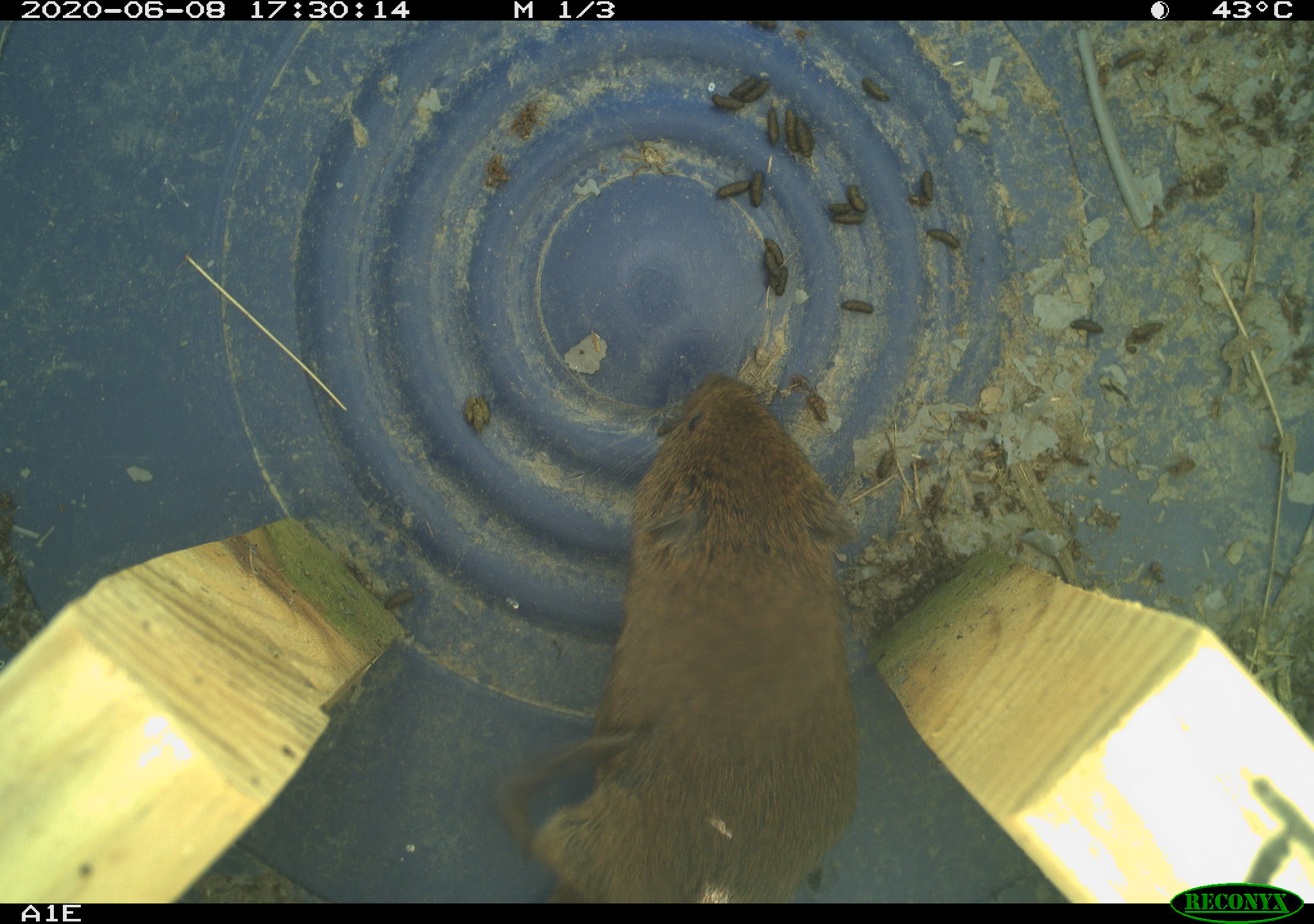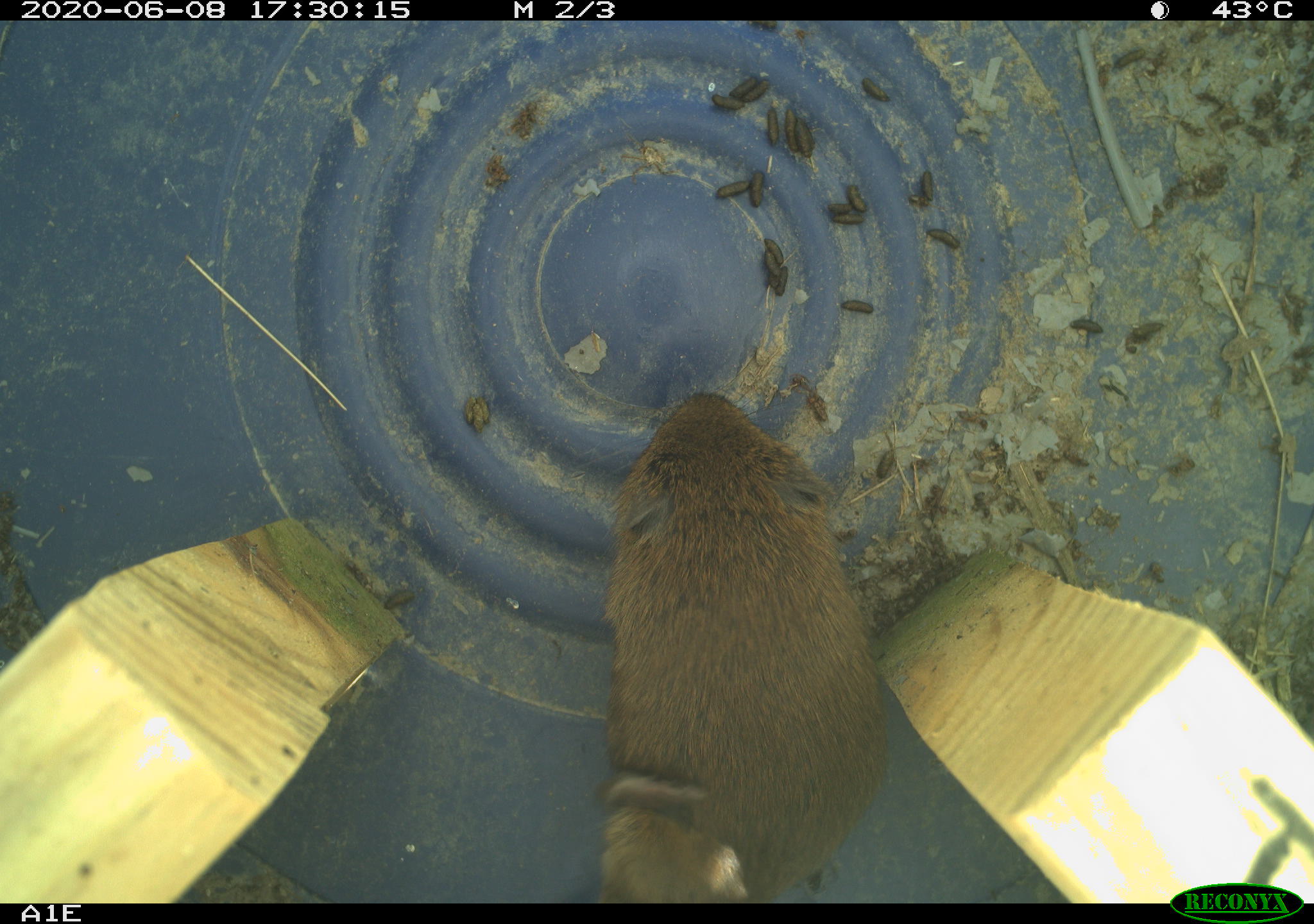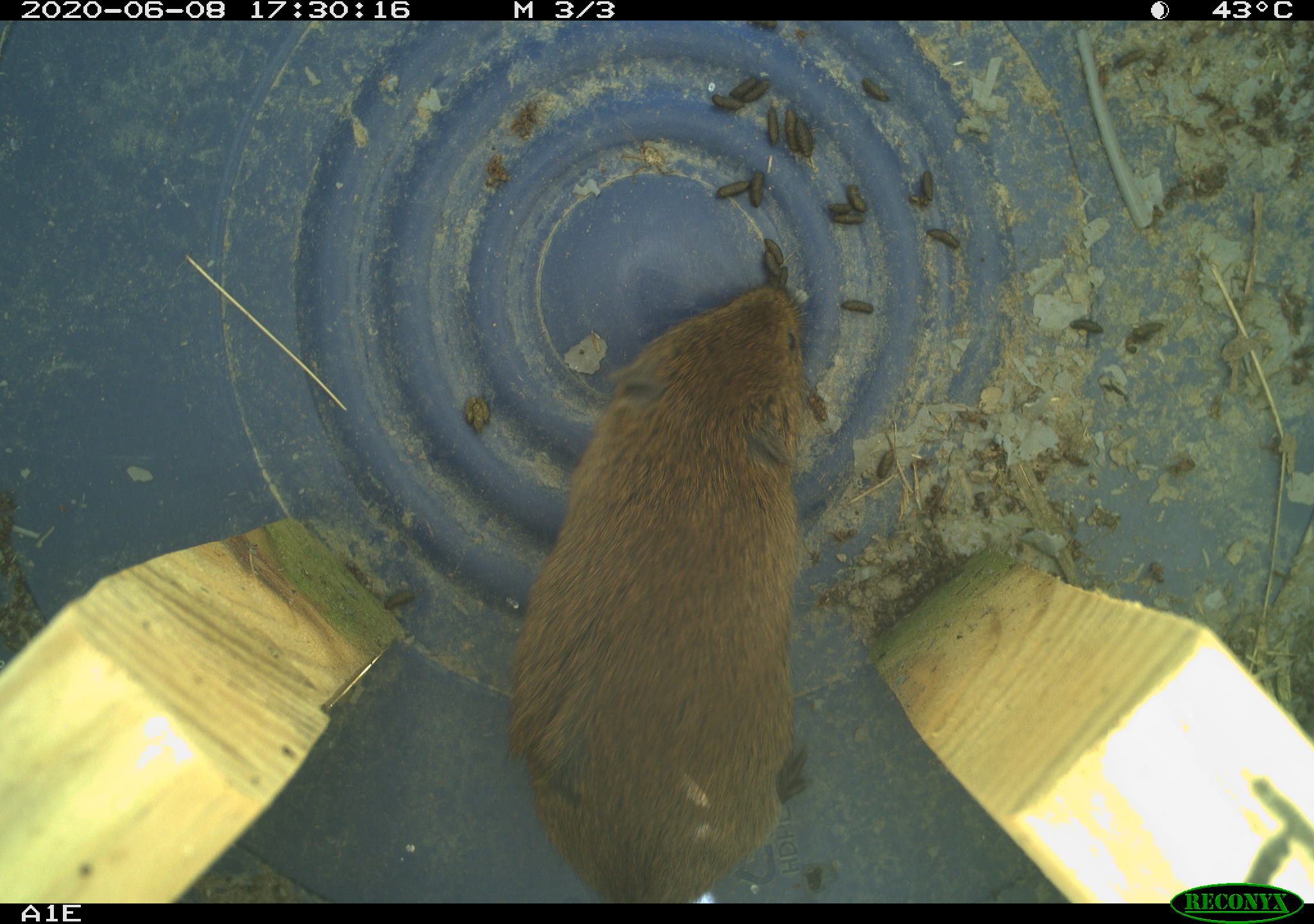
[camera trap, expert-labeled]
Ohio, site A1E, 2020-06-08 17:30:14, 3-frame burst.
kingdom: Animalia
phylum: Chordata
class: Mammalia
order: Rodentia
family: Cricetidae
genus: Microtus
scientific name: Microtus pennsylvanicus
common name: meadow vole